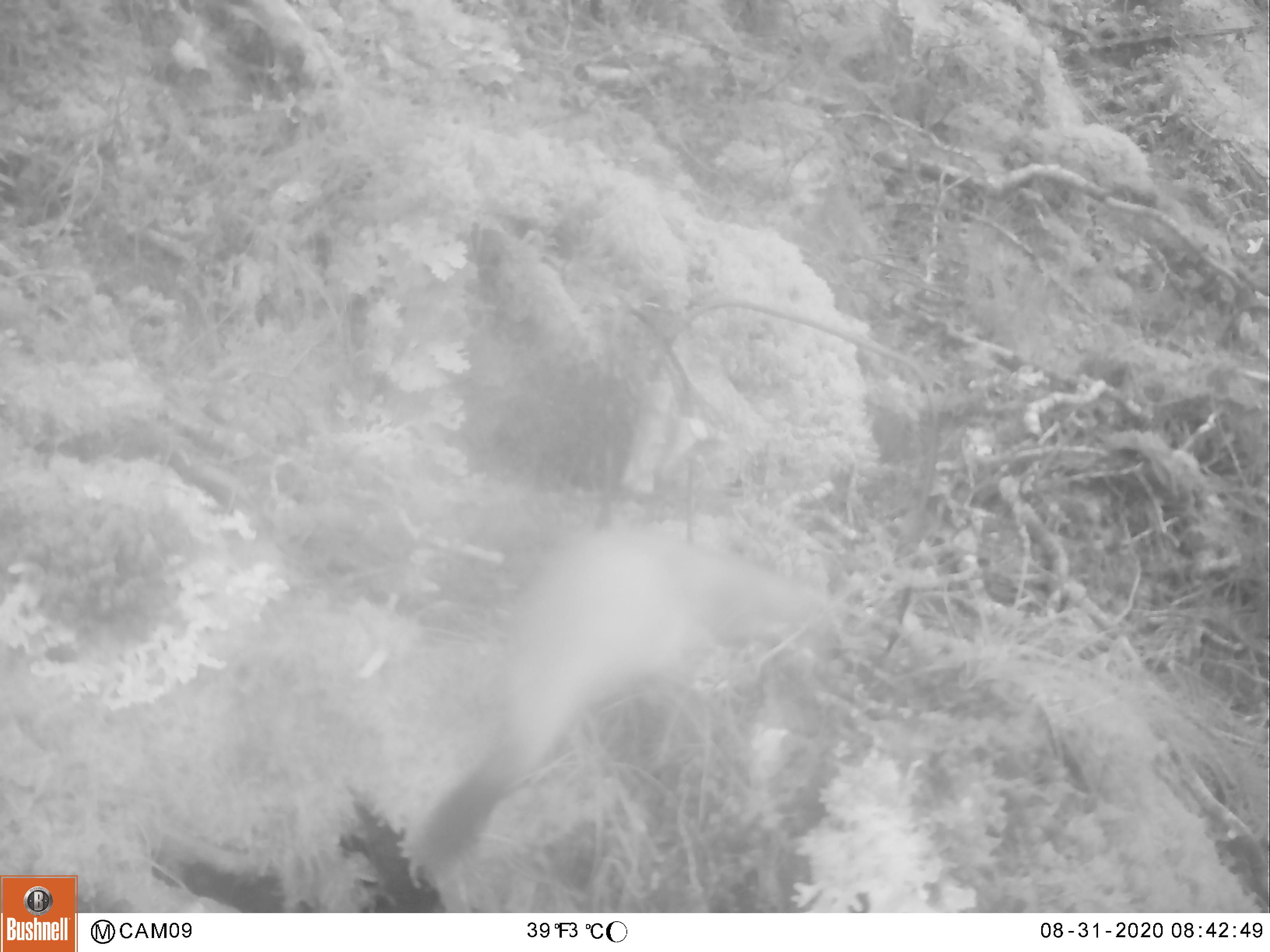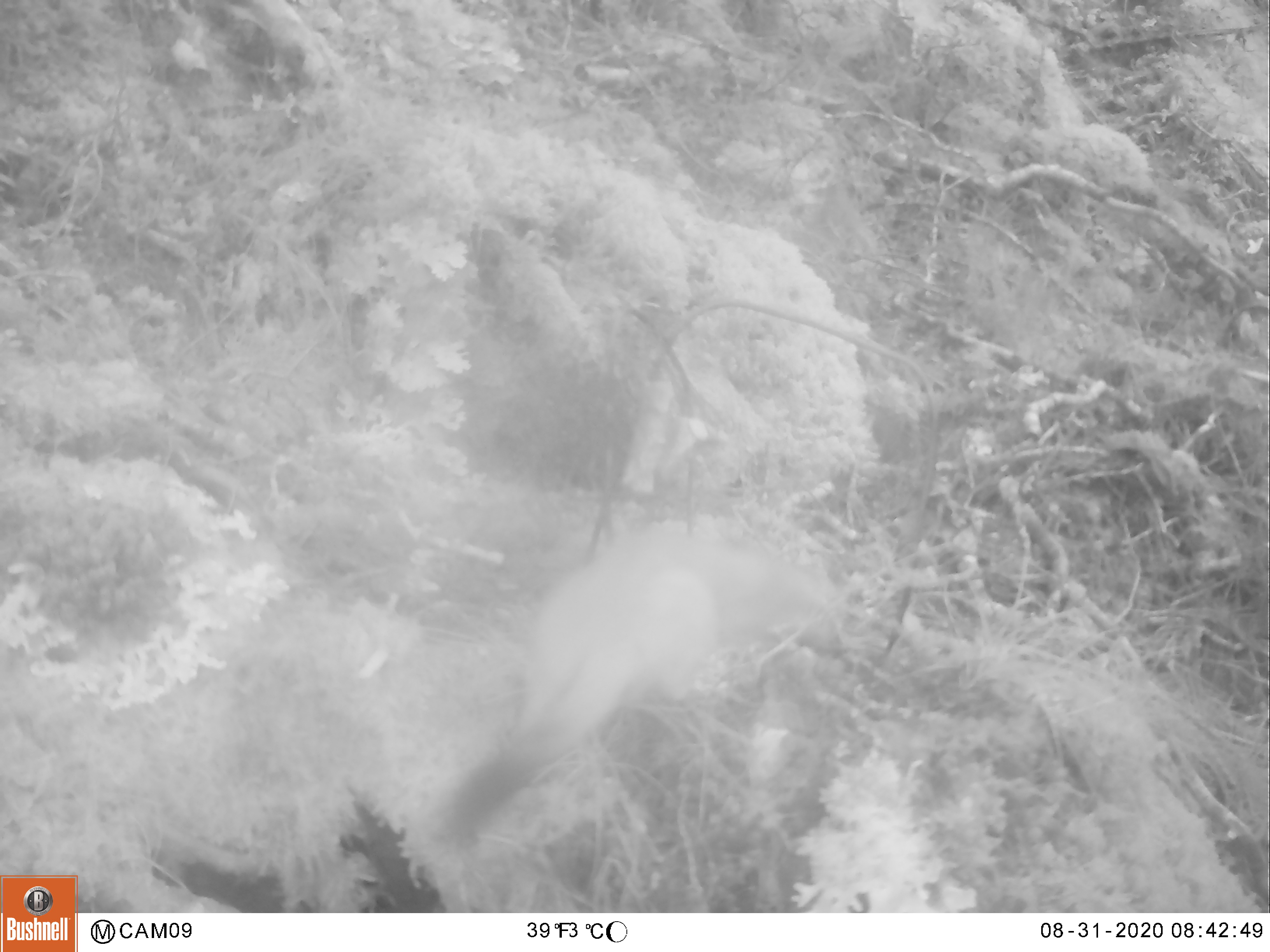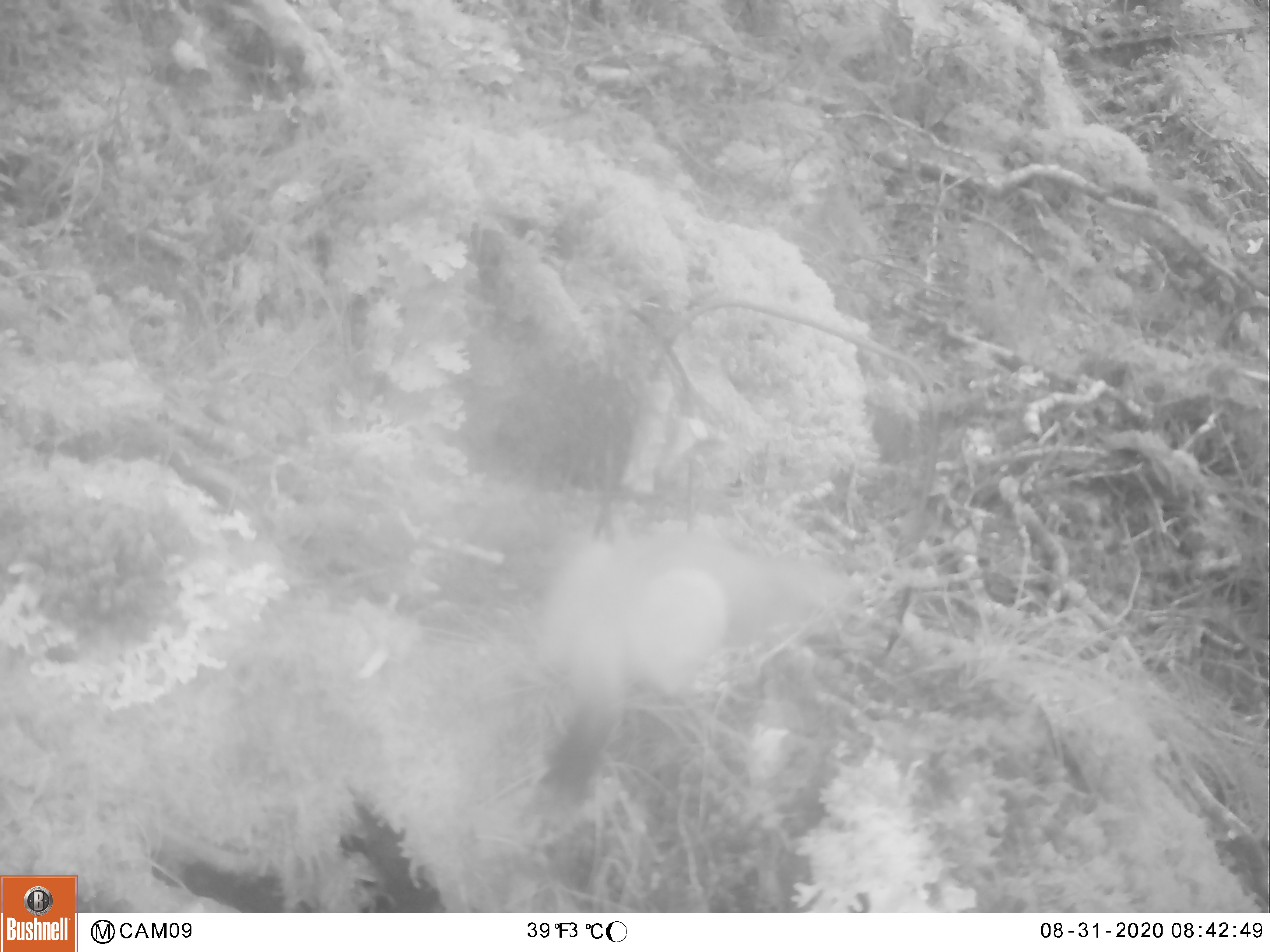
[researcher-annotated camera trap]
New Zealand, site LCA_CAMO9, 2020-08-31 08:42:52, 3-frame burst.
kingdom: Animalia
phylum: Chordata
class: Mammalia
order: Carnivora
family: Mustelidae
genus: Mustela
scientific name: Mustela erminea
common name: stoat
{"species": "stoat (Mustela erminea)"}